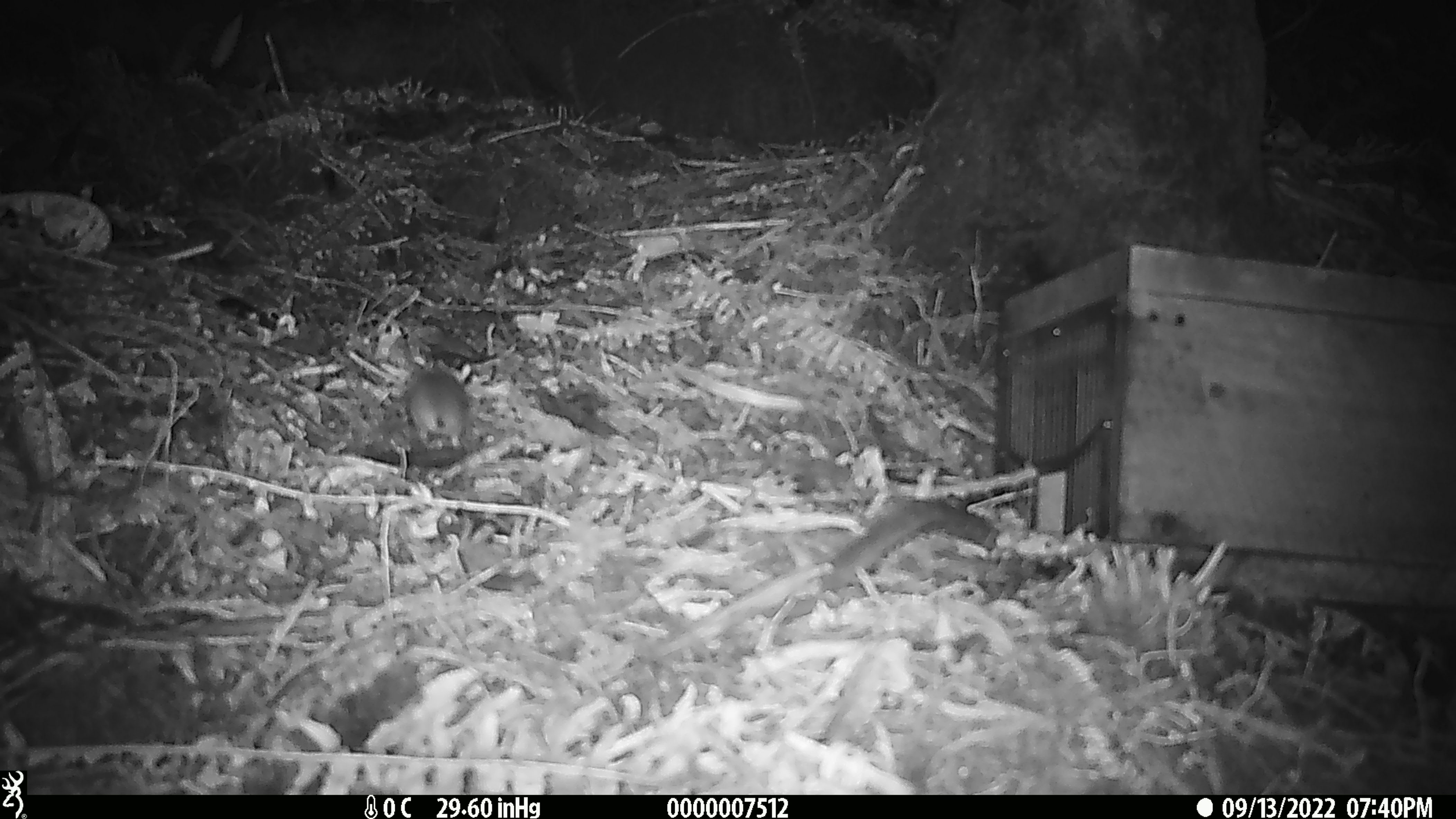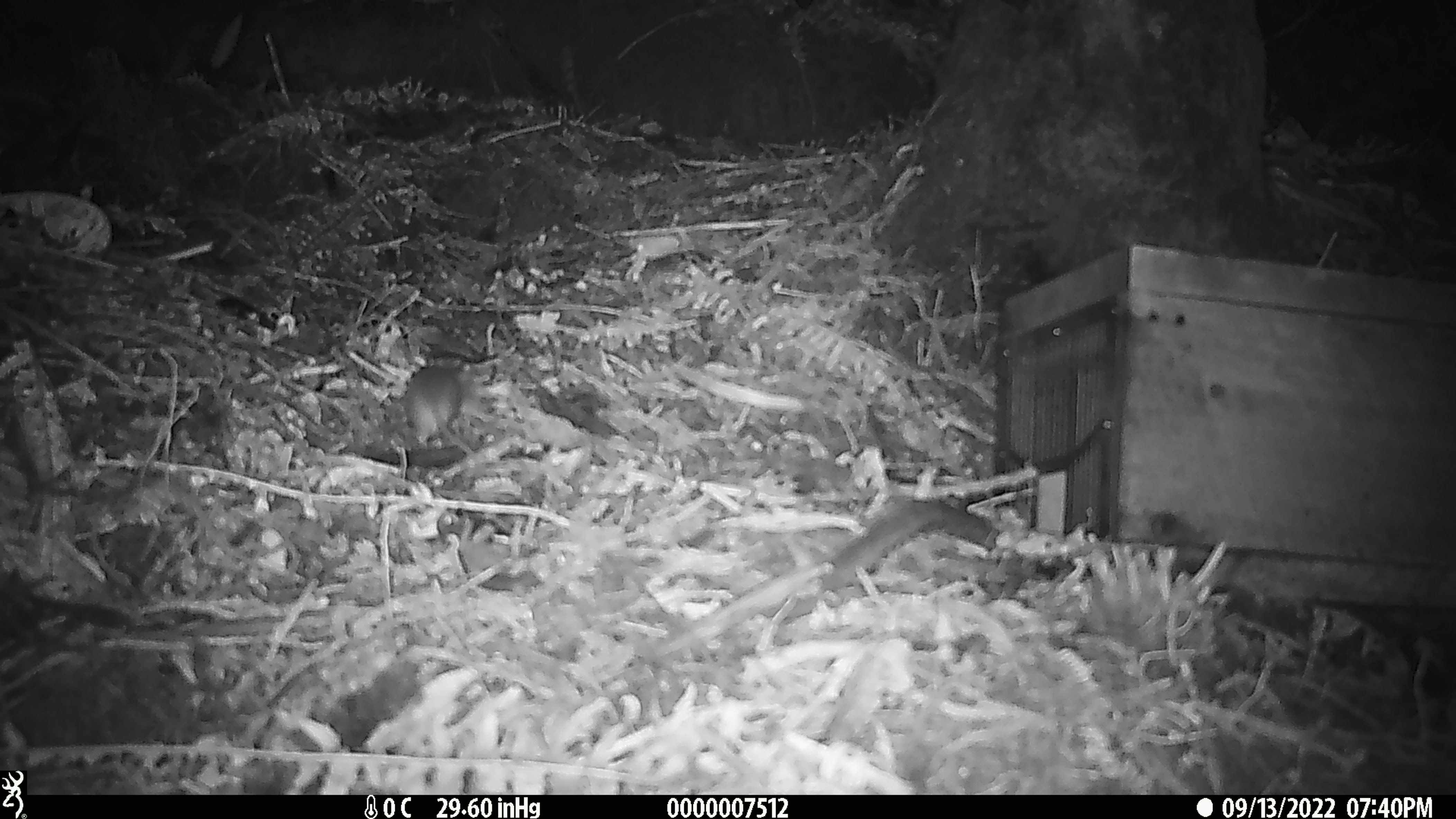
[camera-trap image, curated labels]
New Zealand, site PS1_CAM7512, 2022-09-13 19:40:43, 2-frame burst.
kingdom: Animalia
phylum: Chordata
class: Mammalia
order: Rodentia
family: Muridae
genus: Mus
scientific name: Mus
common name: mouse